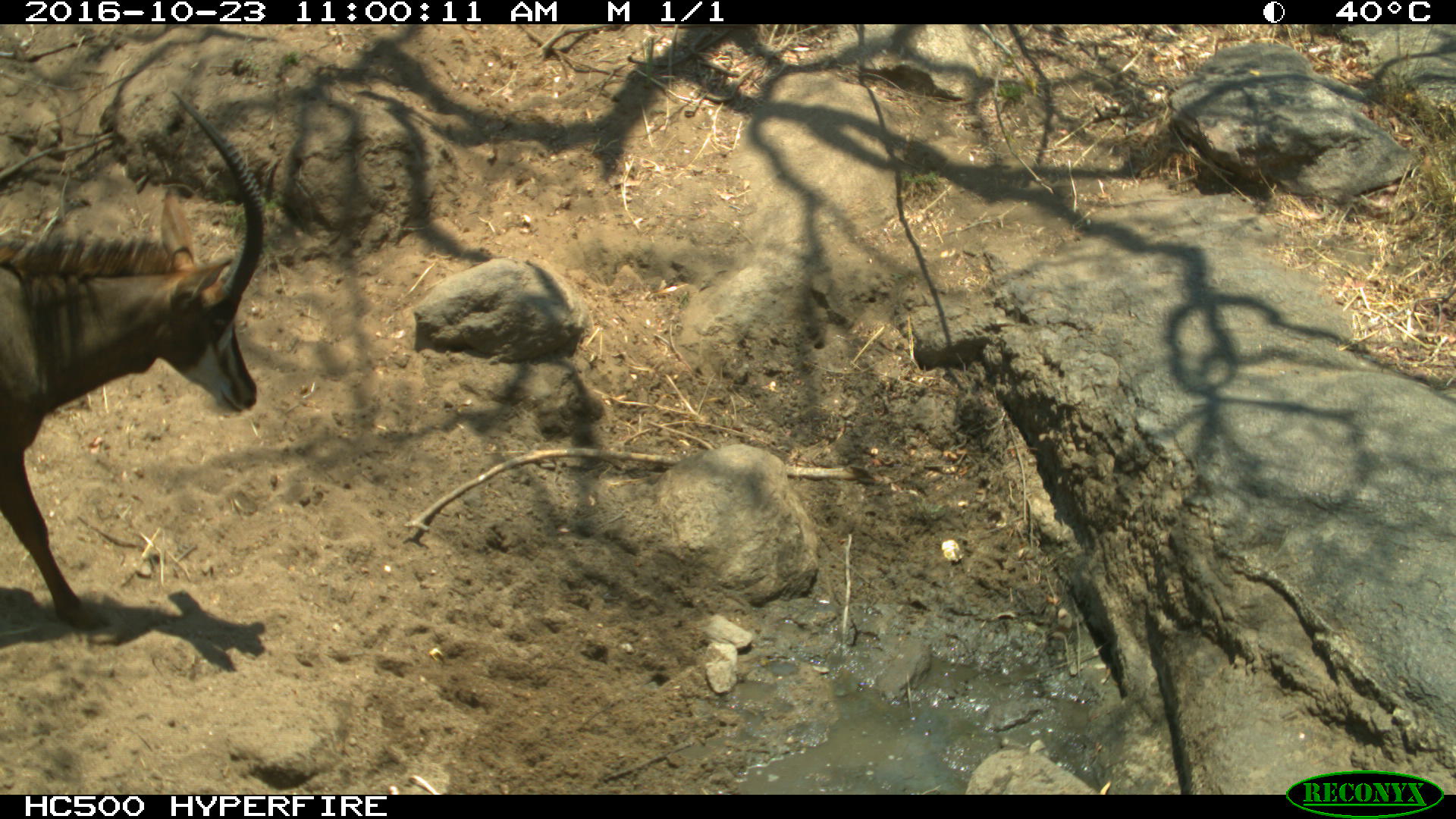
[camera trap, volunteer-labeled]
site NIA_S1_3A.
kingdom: Animalia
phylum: Chordata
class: Mammalia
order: Artiodactyla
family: Bovidae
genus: Hippotragus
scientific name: Hippotragus niger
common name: sable antelope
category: sable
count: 1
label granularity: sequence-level